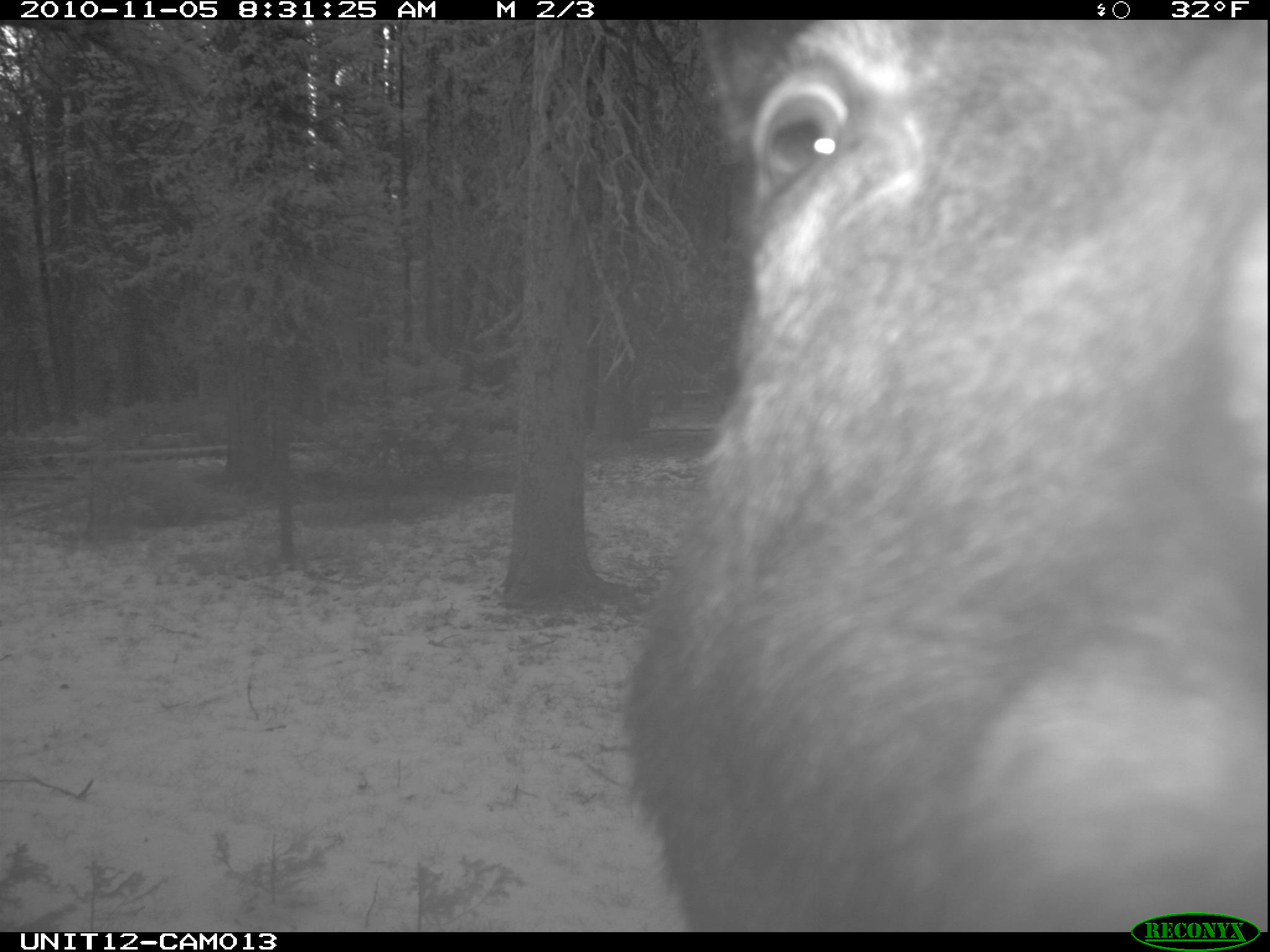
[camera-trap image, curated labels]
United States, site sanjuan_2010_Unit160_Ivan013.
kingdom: Animalia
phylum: Chordata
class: Mammalia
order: Artiodactyla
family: Cervidae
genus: Alces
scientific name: Alces alces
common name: moose